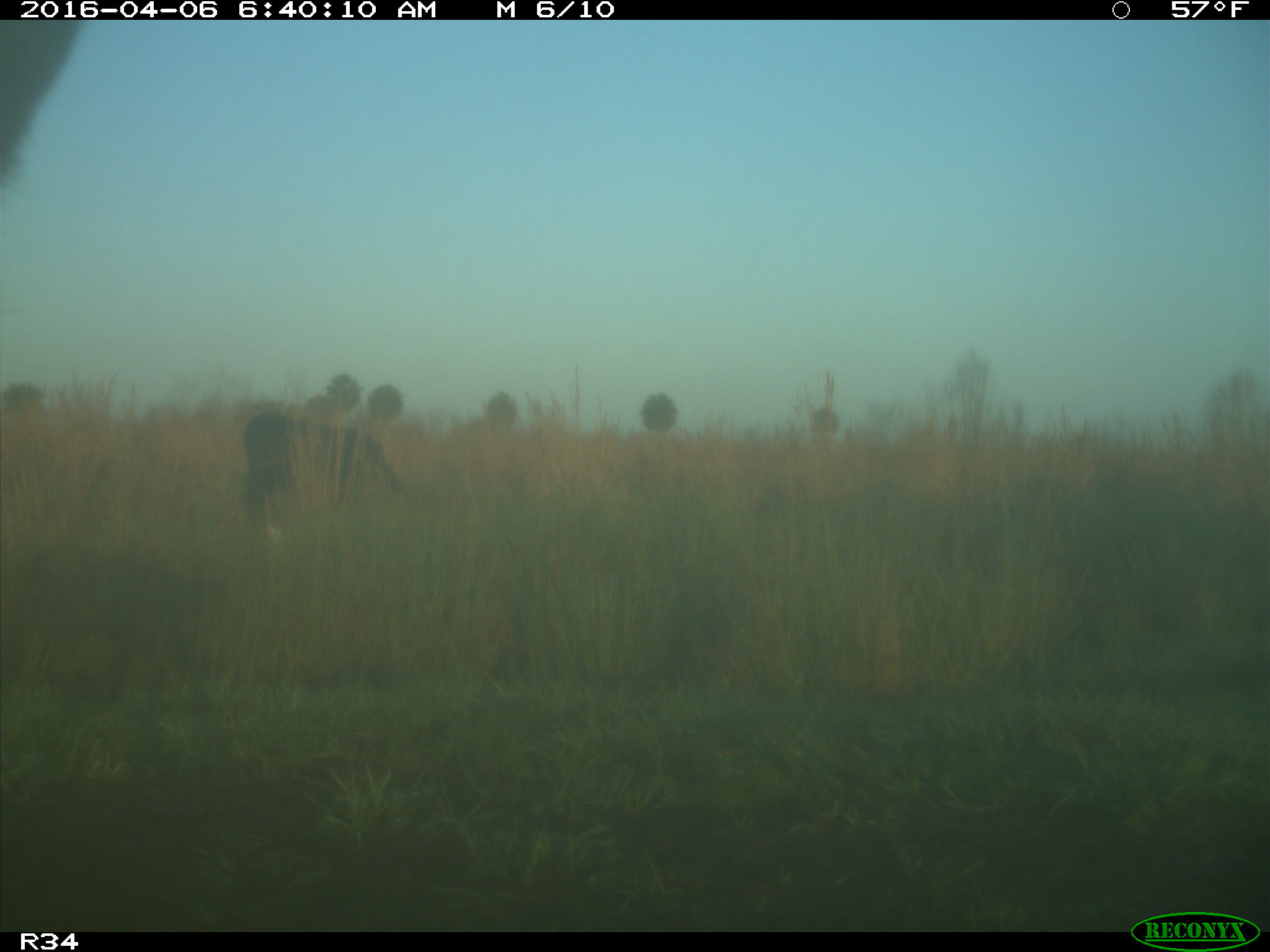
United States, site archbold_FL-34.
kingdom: Animalia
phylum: Chordata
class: Mammalia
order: Artiodactyla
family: Bovidae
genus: Bos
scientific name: Bos taurus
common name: domestic cow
Bos taurus (domestic cow).